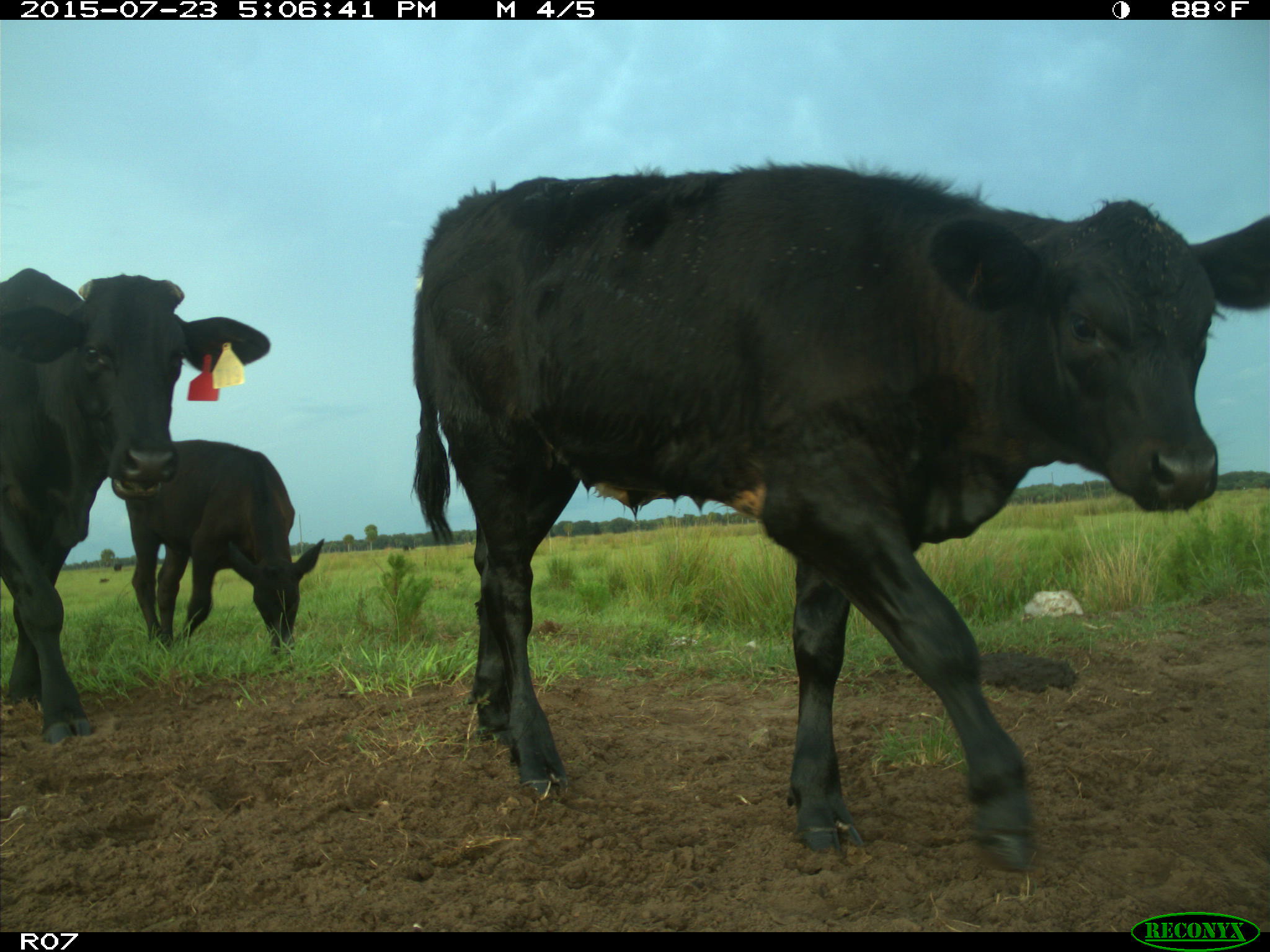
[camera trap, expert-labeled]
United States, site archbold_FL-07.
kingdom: Animalia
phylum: Chordata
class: Mammalia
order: Artiodactyla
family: Bovidae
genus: Bos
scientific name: Bos taurus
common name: domestic cow